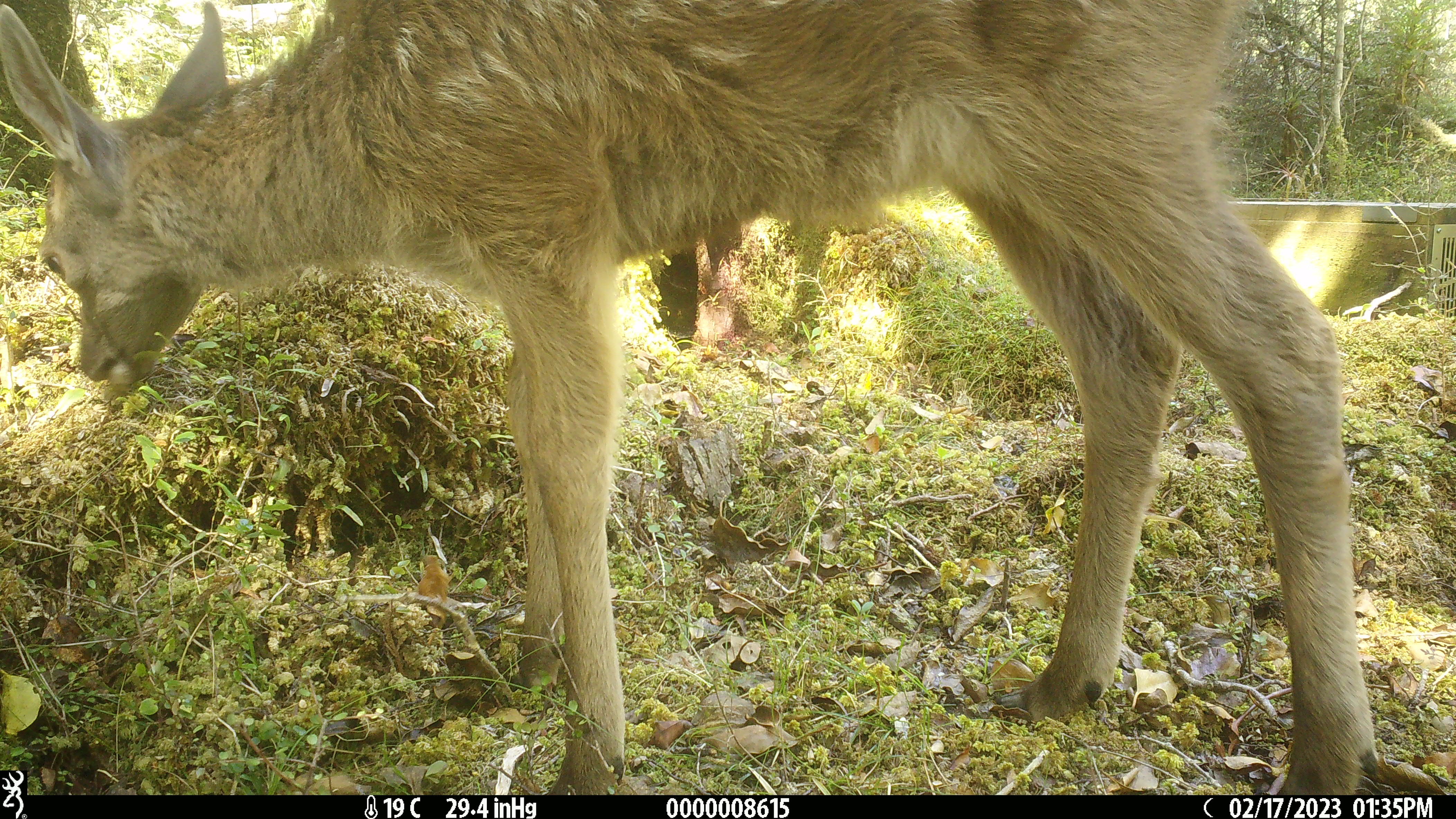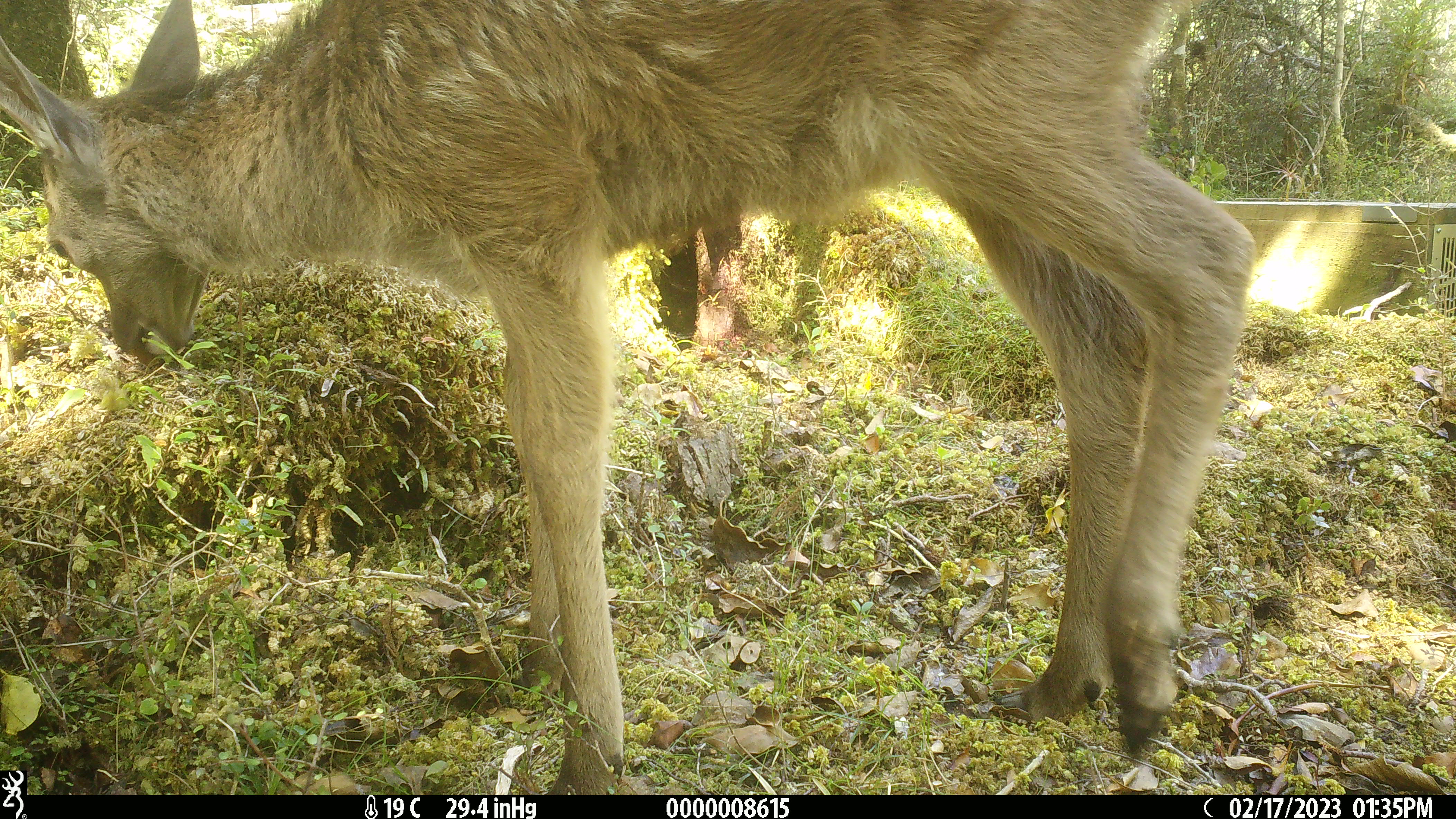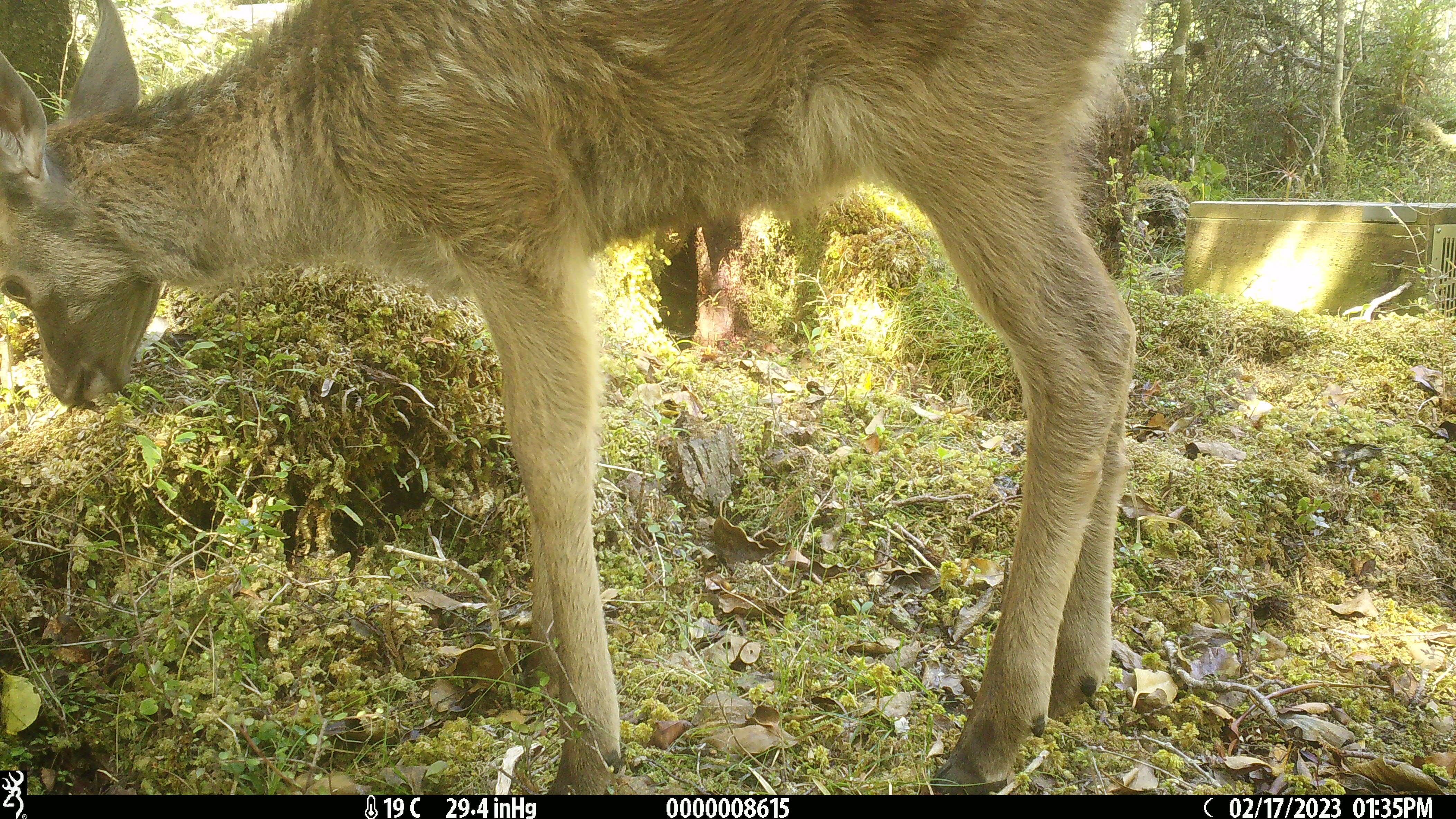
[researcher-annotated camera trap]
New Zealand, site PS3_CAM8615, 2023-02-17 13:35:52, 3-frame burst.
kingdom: Animalia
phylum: Chordata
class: Mammalia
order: Artiodactyla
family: Cervidae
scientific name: Cervidae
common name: deer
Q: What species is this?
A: Deer (Cervidae).